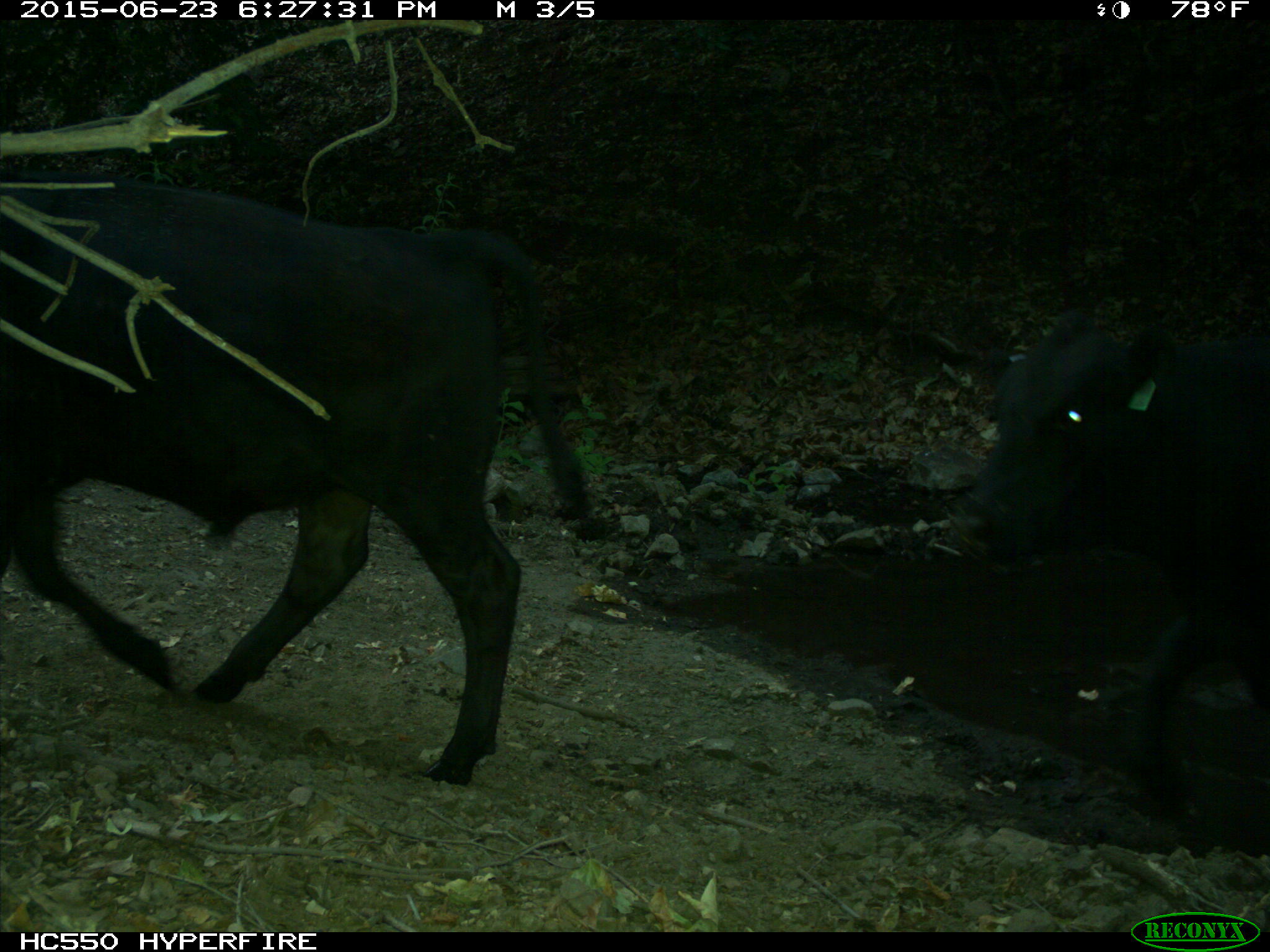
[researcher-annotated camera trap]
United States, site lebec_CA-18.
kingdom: Animalia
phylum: Chordata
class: Mammalia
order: Artiodactyla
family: Bovidae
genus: Bos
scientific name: Bos taurus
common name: domestic cow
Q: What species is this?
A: Bos taurus (domestic cow).